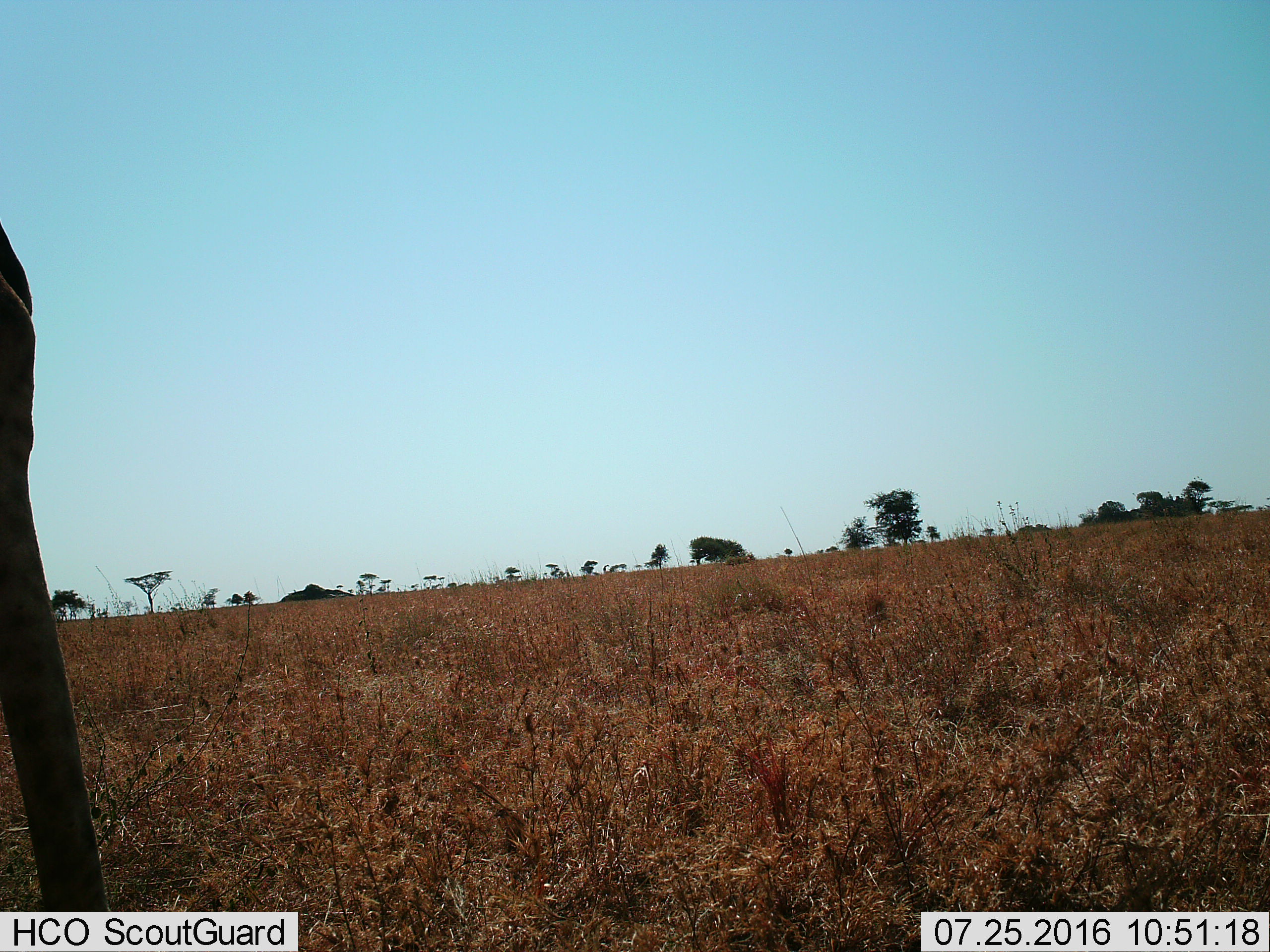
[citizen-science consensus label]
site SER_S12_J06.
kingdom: Animalia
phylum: Chordata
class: Mammalia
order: Artiodactyla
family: Giraffidae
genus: Giraffa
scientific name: Giraffa camelopardalis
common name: giraffe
Giraffe (Giraffa camelopardalis), count 1. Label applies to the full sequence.